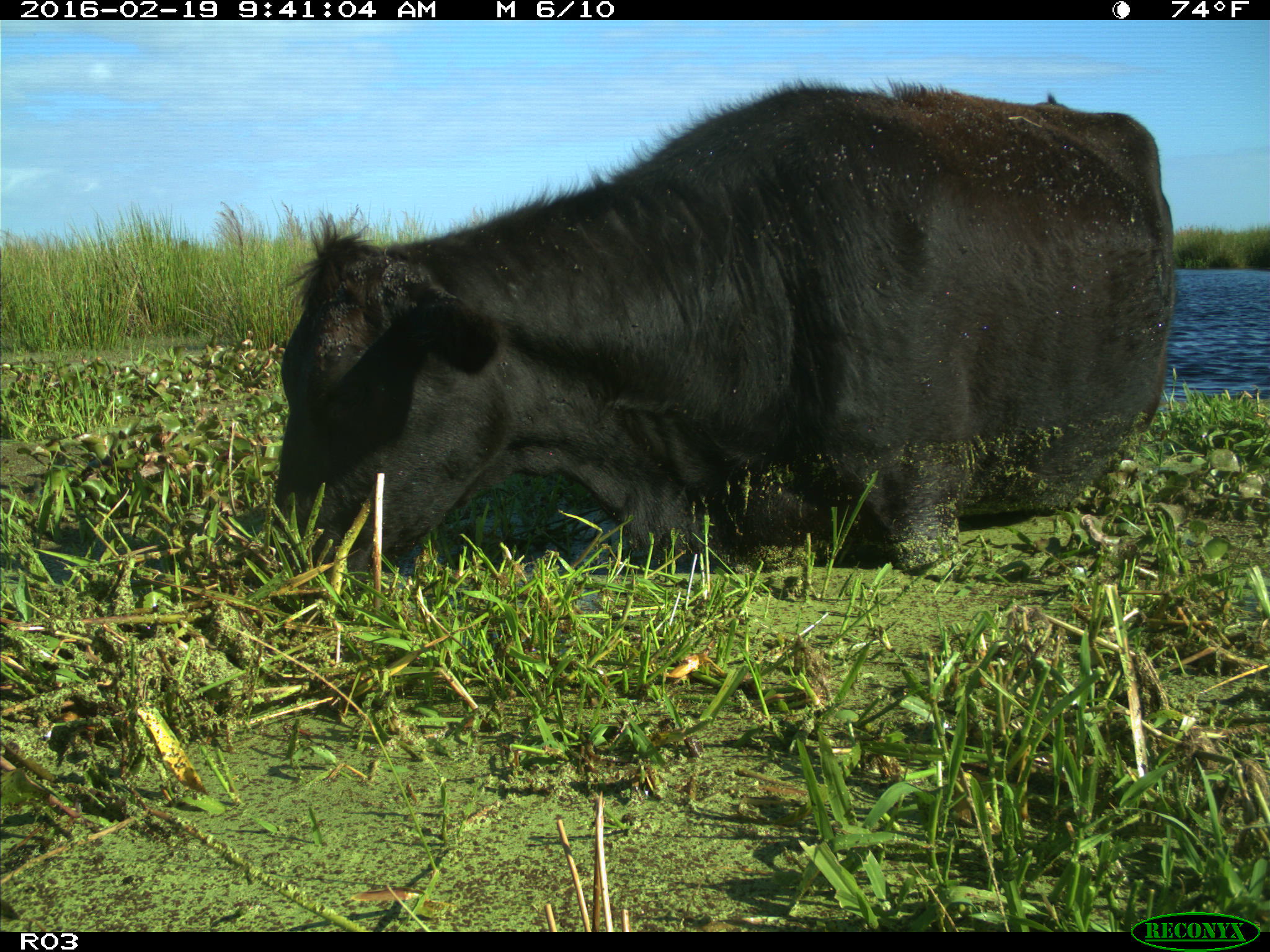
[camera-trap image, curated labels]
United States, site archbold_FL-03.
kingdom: Animalia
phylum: Chordata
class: Mammalia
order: Artiodactyla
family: Bovidae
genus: Bos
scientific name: Bos taurus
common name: domestic cow